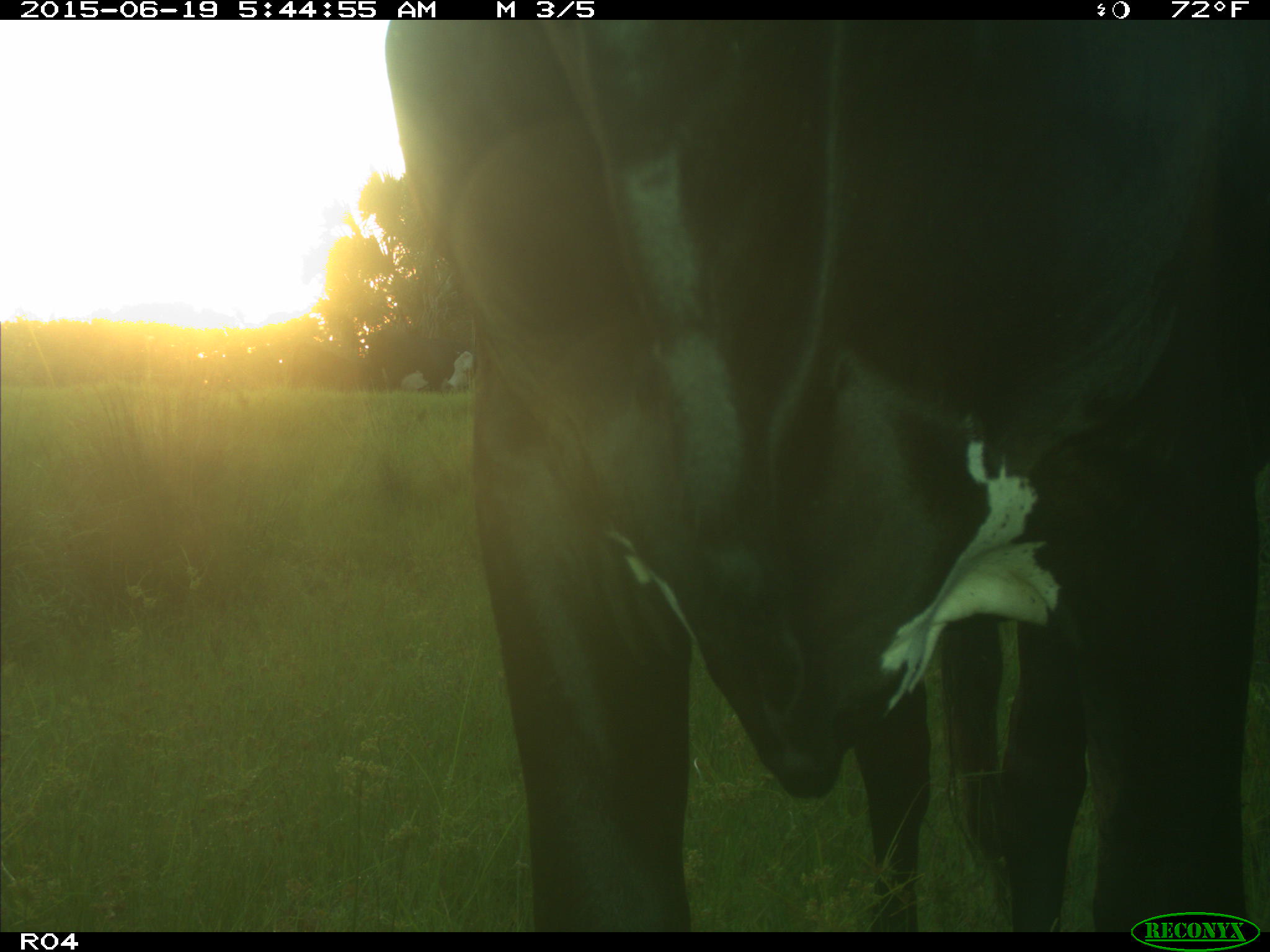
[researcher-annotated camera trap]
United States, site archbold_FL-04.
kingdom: Animalia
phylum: Chordata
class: Mammalia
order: Artiodactyla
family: Bovidae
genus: Bos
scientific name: Bos taurus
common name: domestic cow